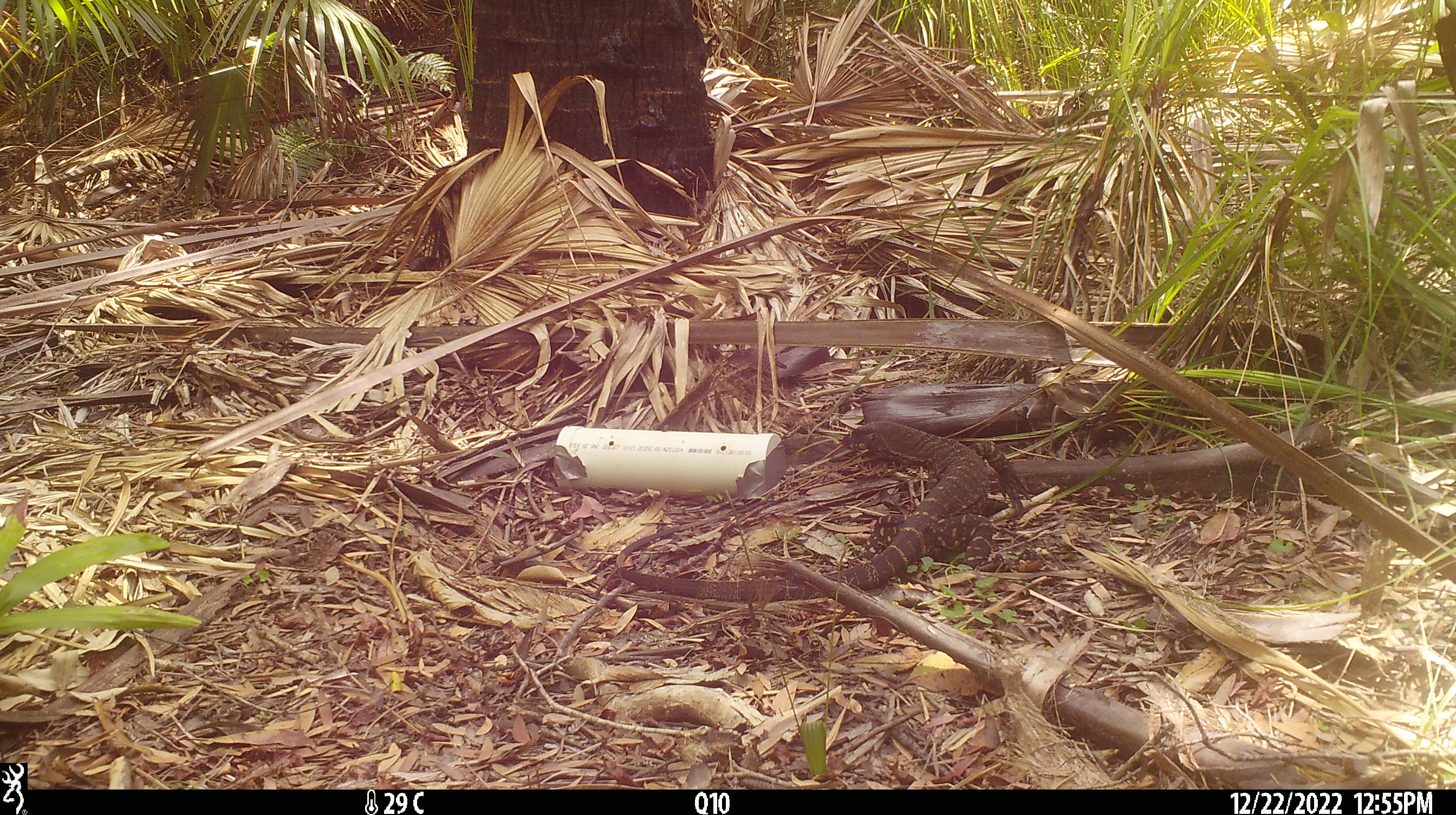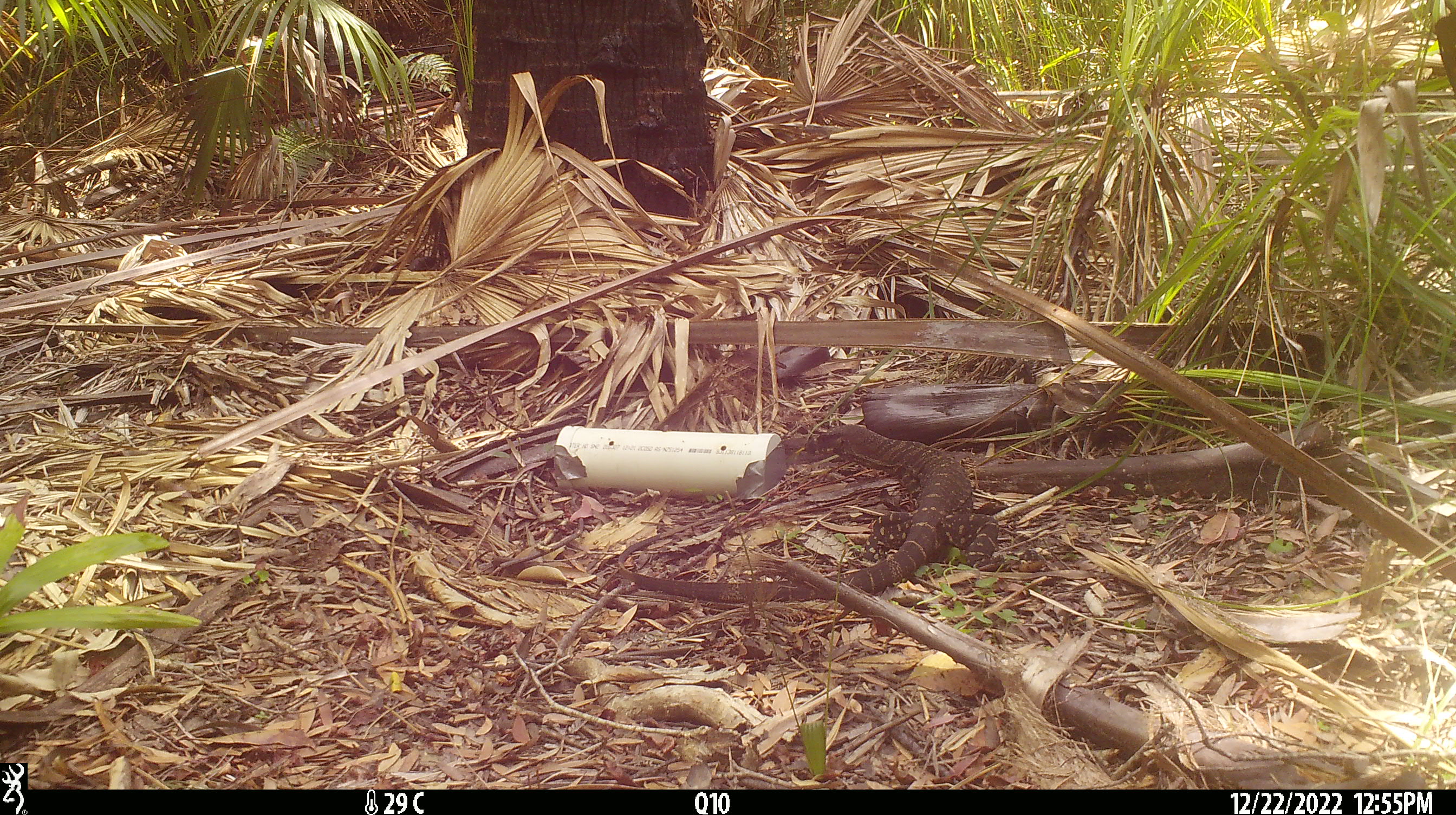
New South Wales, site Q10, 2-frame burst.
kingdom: Animalia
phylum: Chordata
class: Reptilia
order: Squamata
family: Varanidae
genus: Varanus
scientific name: Varanus varius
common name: lace monitor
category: goanna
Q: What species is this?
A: Goanna (lace monitor) (Varanus varius).